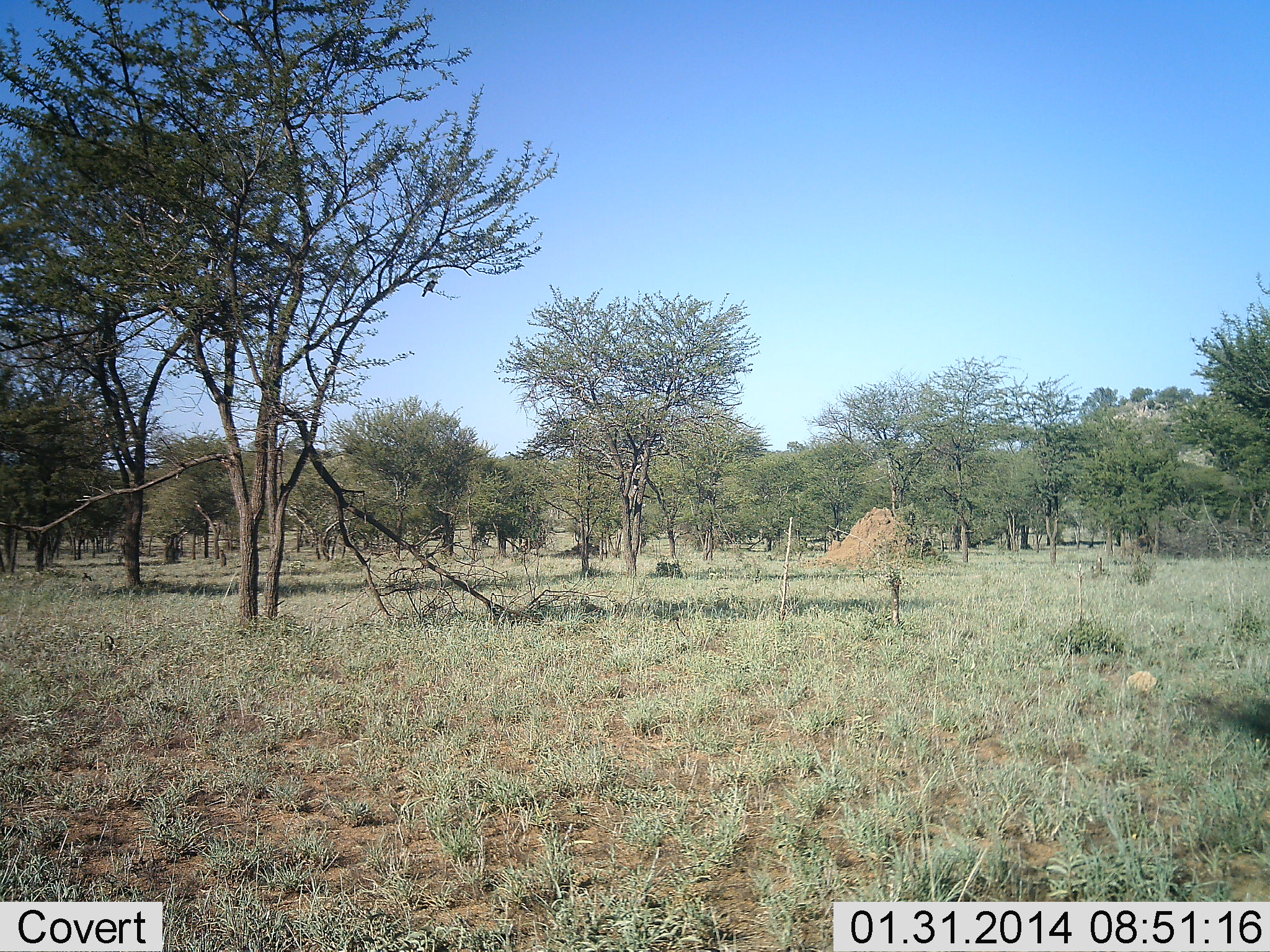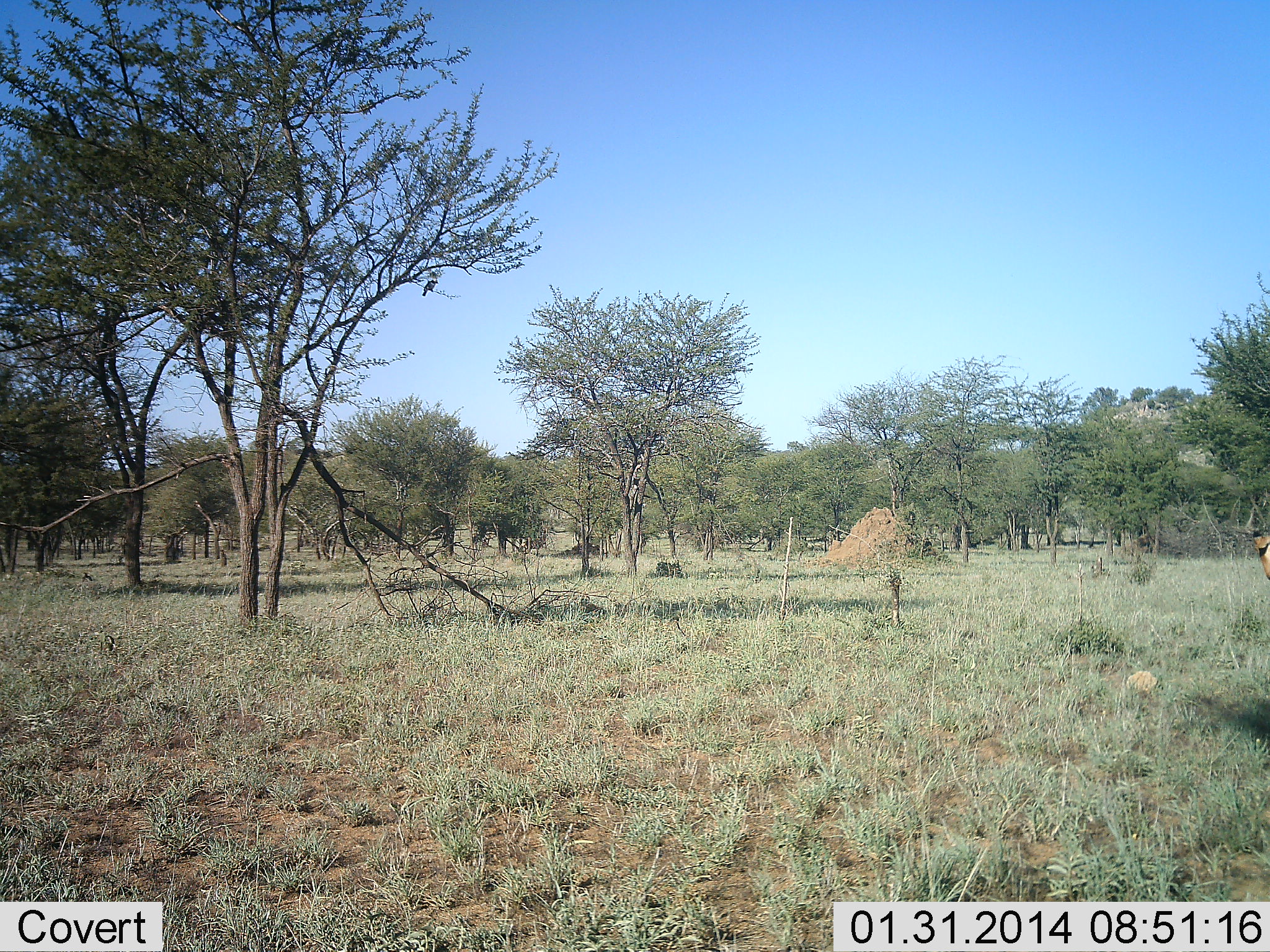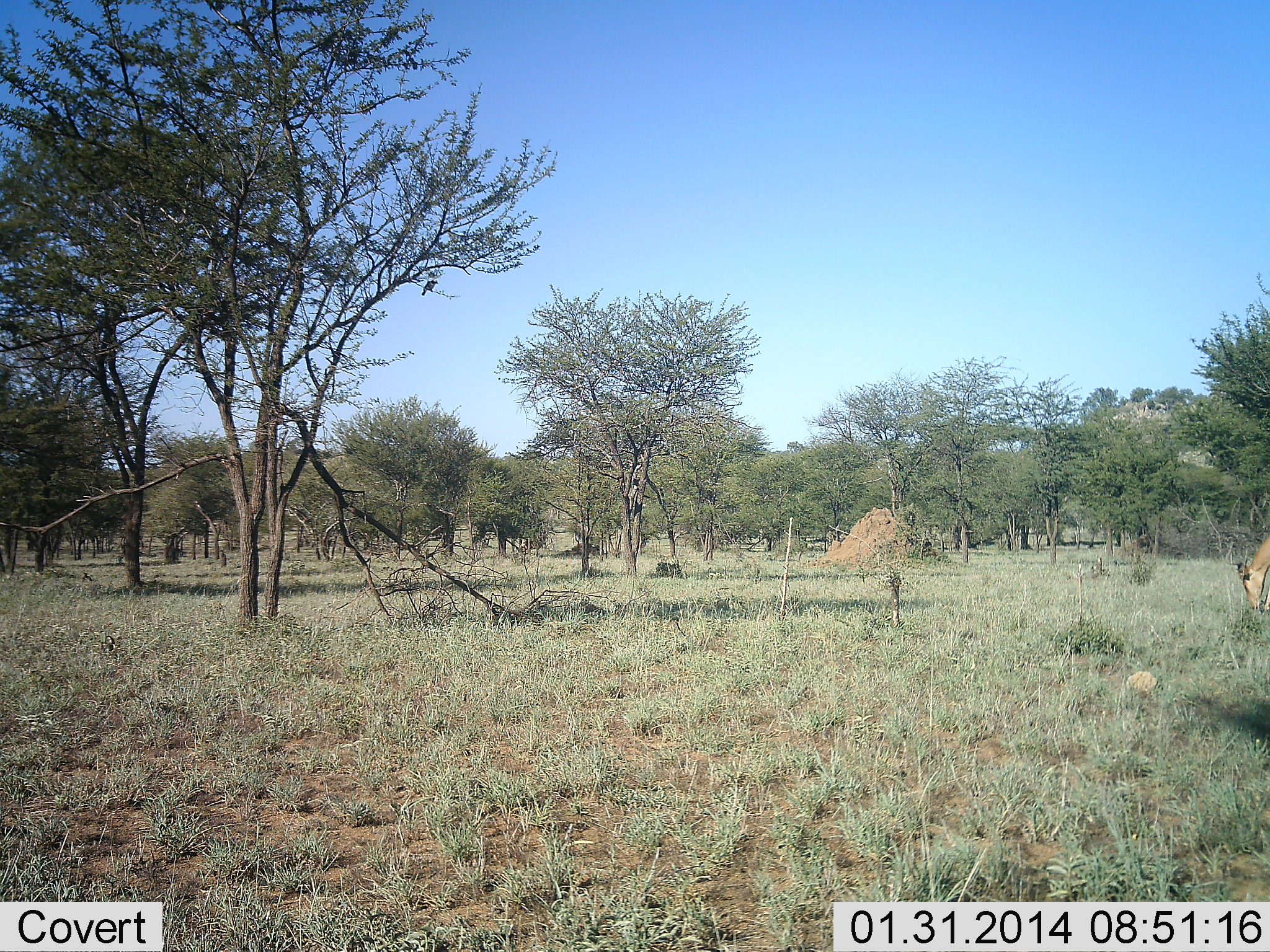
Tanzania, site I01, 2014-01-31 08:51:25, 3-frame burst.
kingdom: Animalia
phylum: Chordata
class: Mammalia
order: Artiodactyla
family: Bovidae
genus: Alcelaphus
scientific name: Alcelaphus buselaphus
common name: hartebeest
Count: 1.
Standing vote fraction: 14%.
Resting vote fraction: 0%.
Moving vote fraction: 43%.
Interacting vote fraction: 0%.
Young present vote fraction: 0%.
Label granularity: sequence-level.